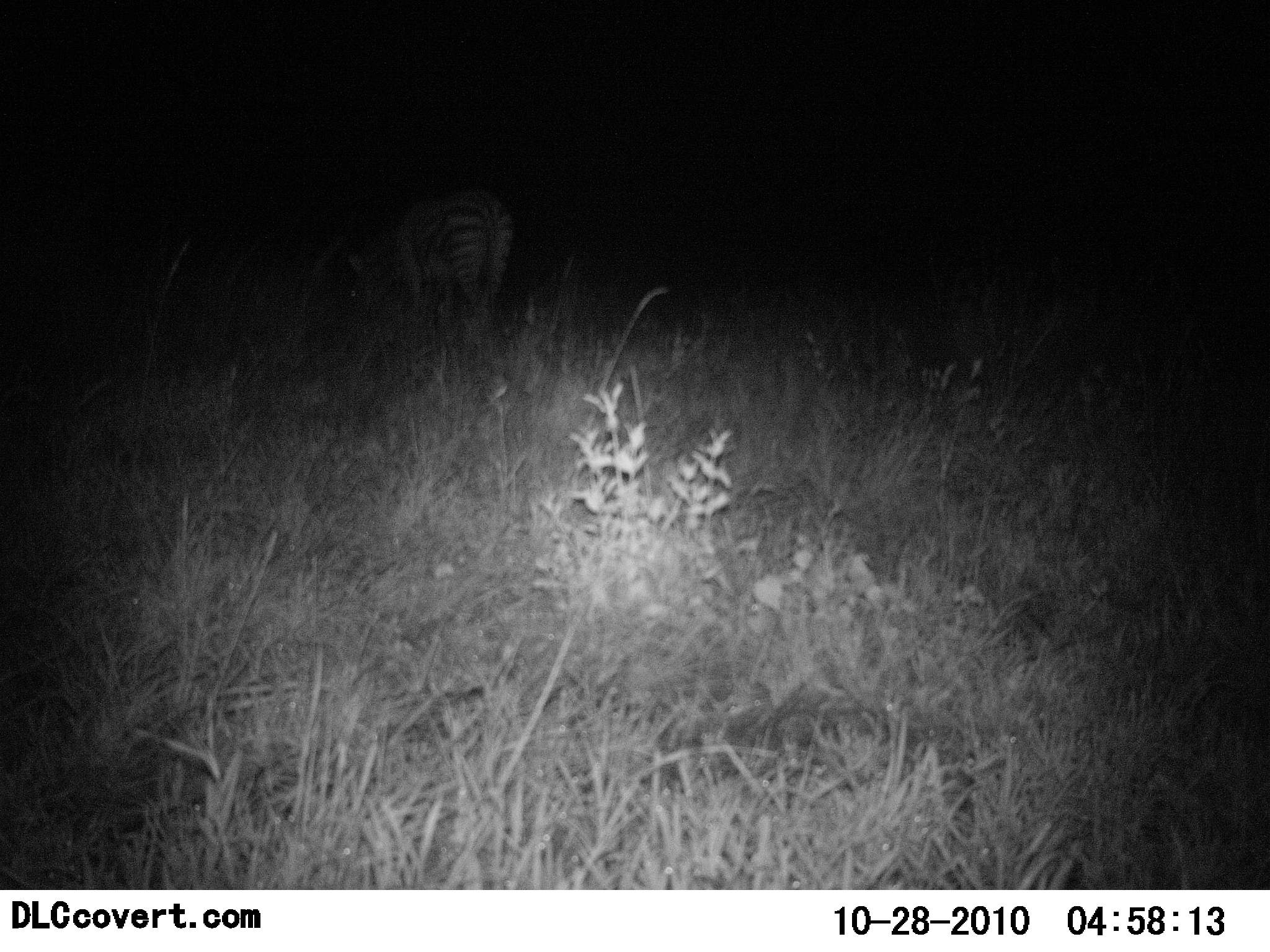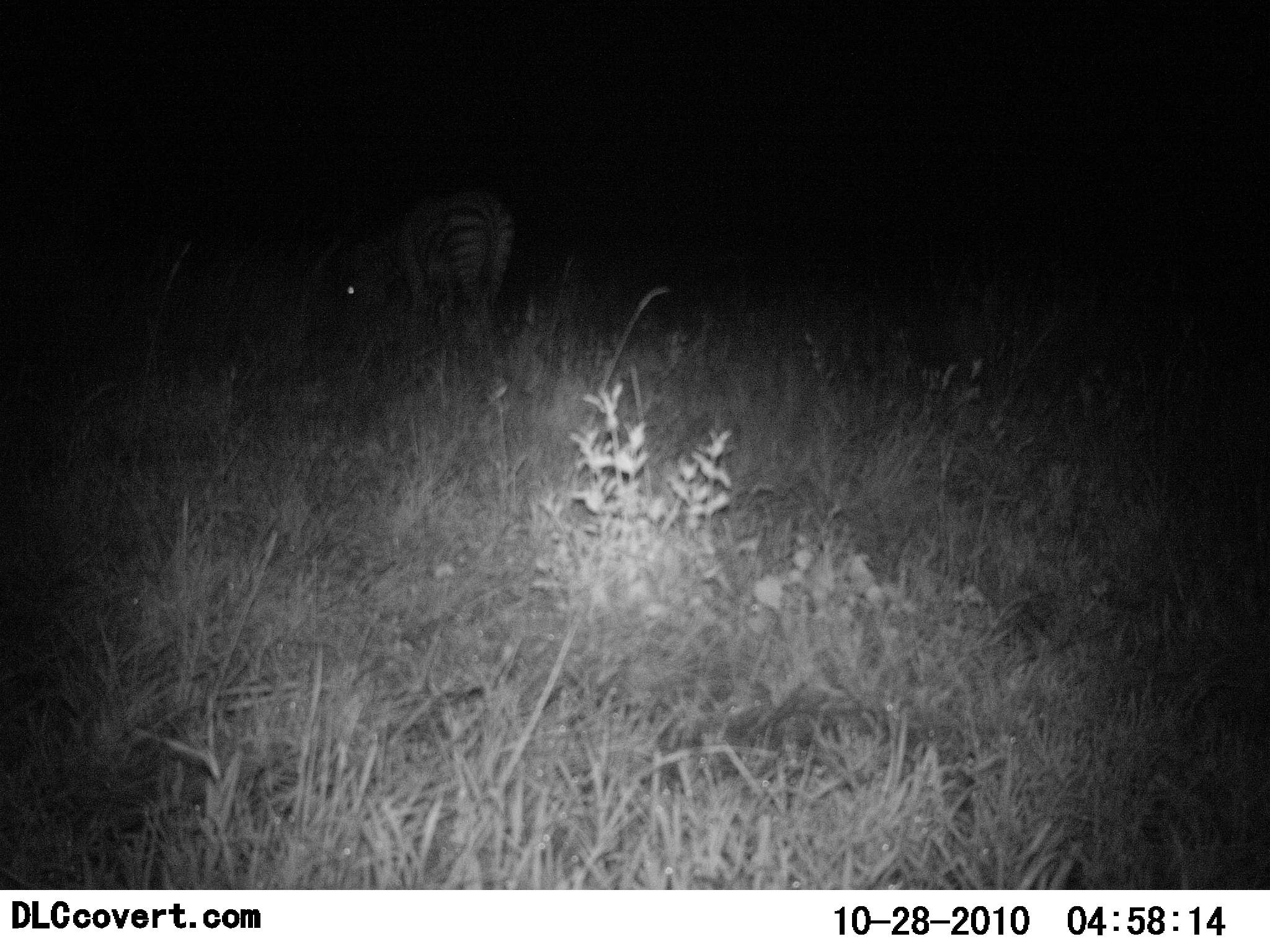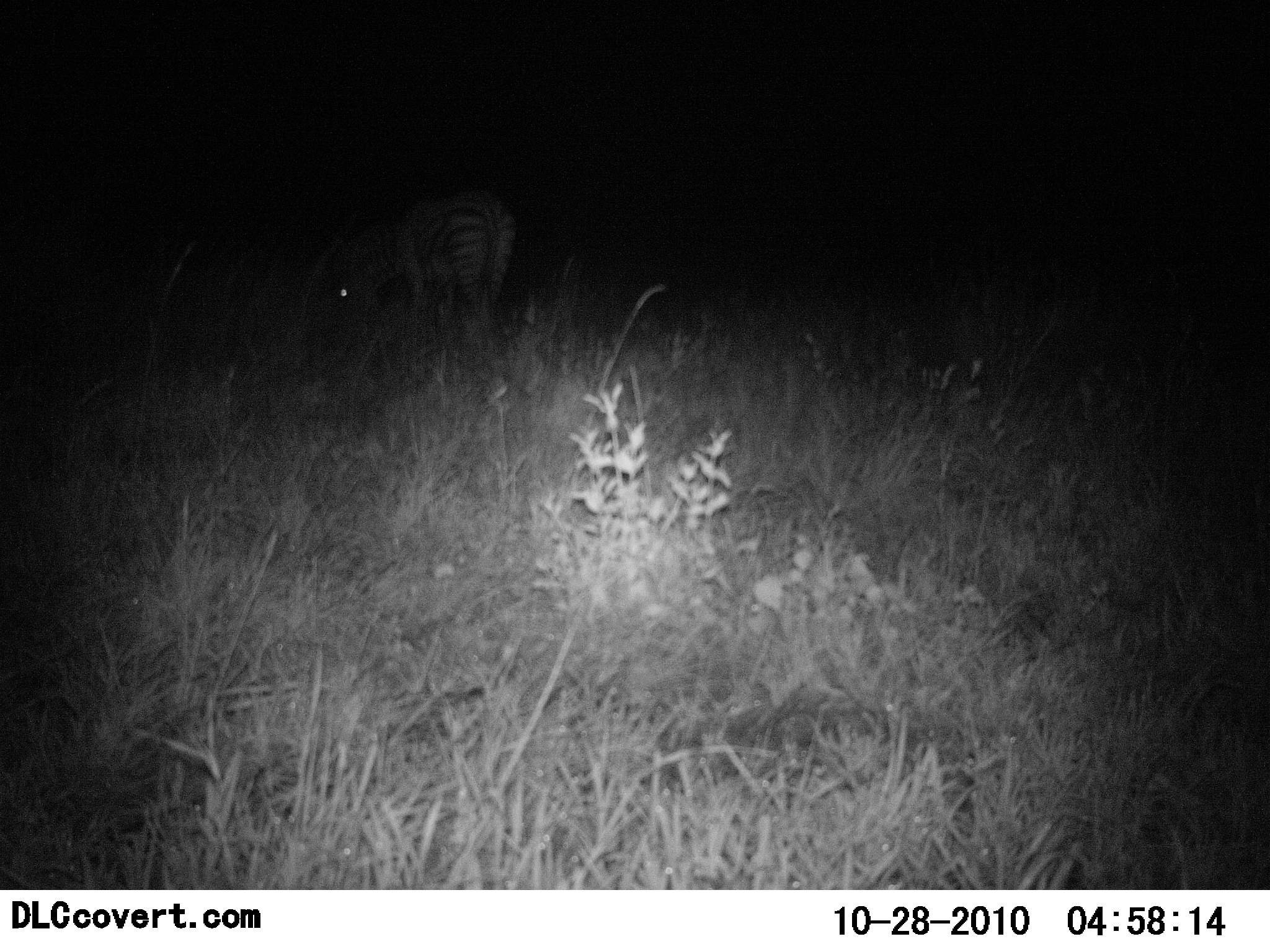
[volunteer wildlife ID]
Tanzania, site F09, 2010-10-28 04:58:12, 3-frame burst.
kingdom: Animalia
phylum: Chordata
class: Mammalia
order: Perissodactyla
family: Equidae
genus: Equus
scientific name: Equus quagga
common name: plains zebra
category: zebra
Zebra (plains zebra) (Equus quagga), count 1. Behavior (volunteer vote fractions): standing 23%, resting 0%, moving 8%, interacting 0%. Young present (vote fraction): 0%. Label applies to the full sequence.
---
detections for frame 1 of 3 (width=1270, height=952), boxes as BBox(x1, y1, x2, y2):
animal: BBox(347, 185, 513, 338)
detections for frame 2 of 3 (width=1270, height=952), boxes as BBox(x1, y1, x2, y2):
animal: BBox(331, 192, 519, 359)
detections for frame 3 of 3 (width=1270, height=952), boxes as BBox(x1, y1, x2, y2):
animal: BBox(329, 186, 517, 364)